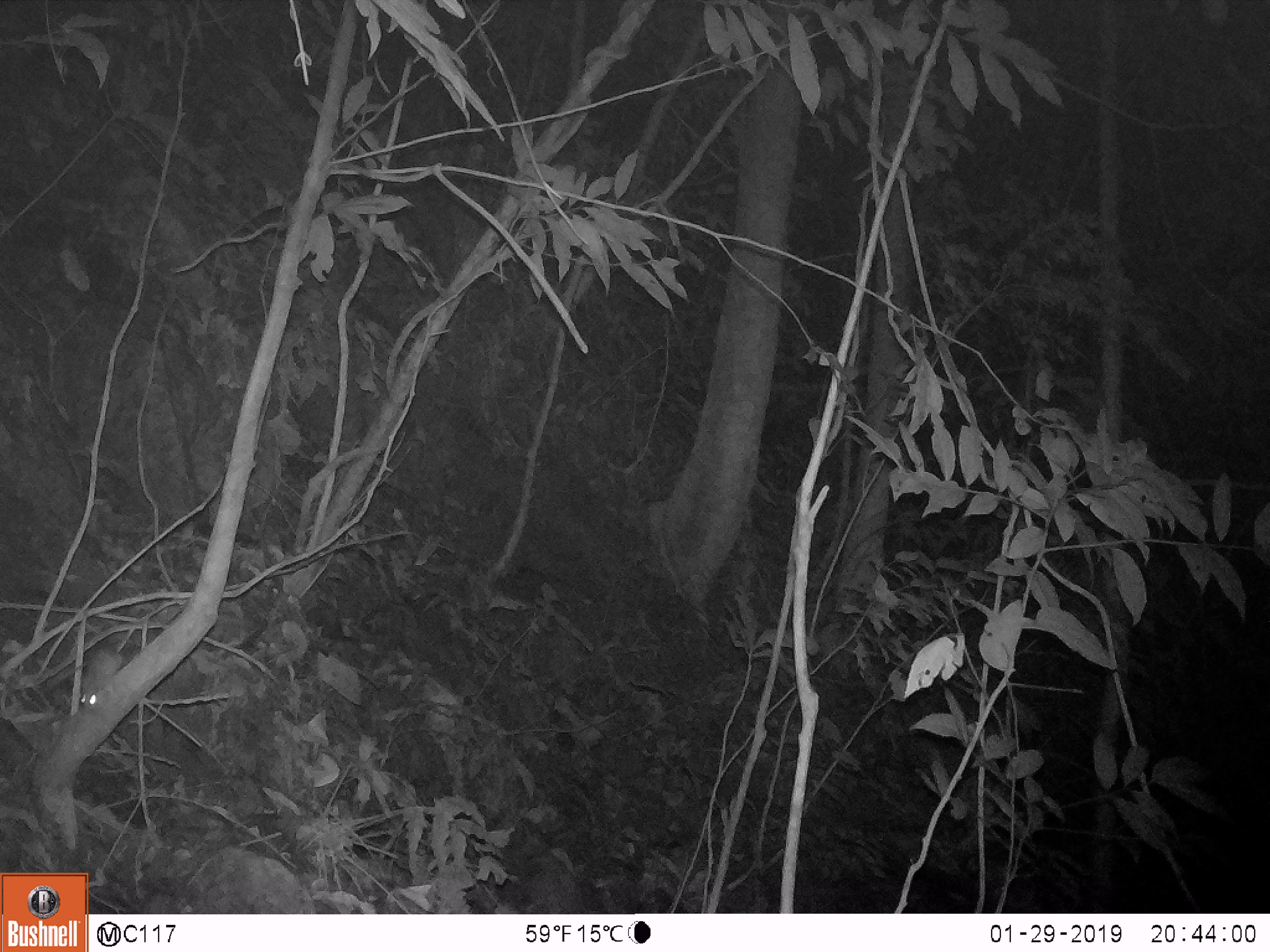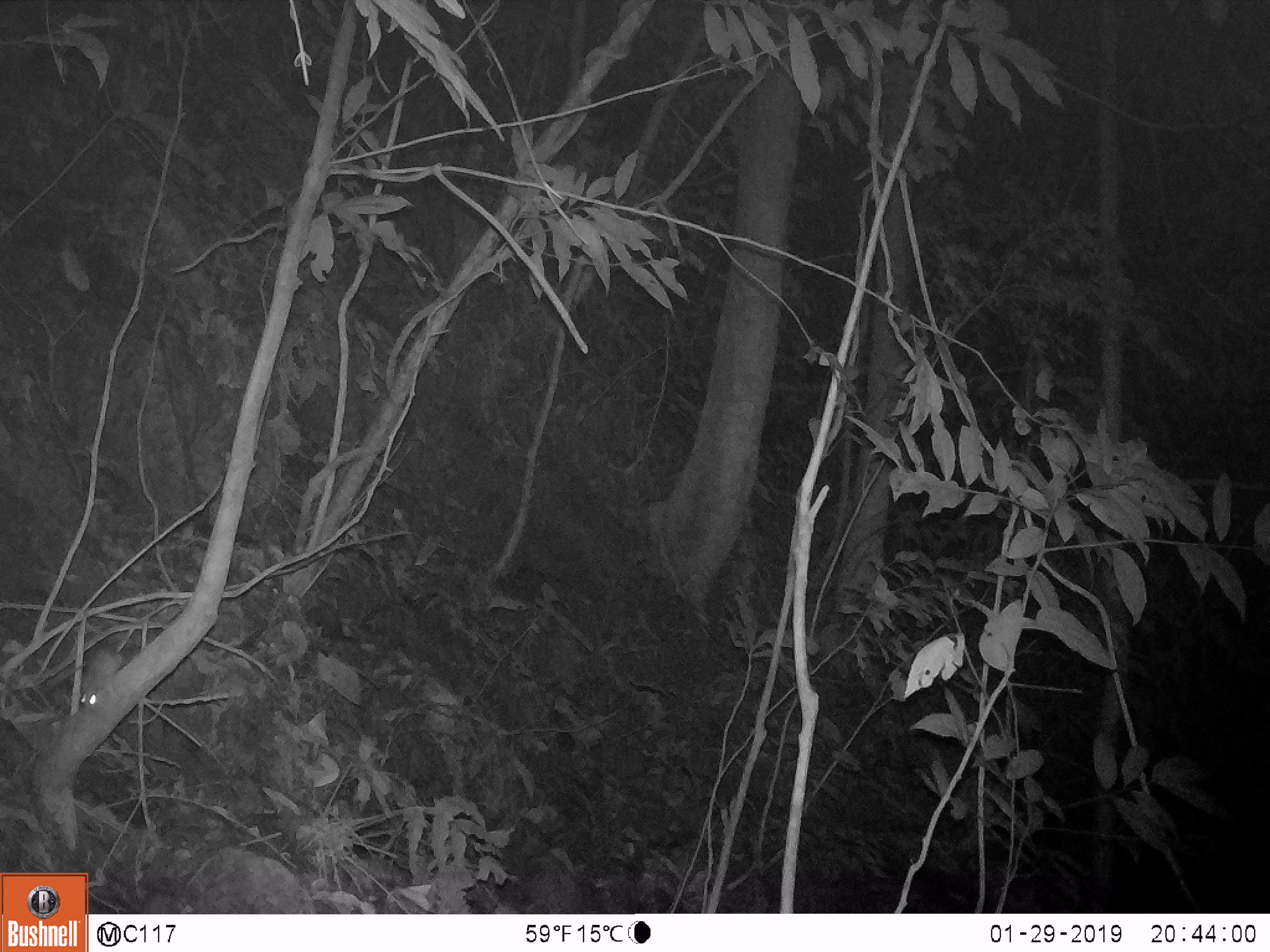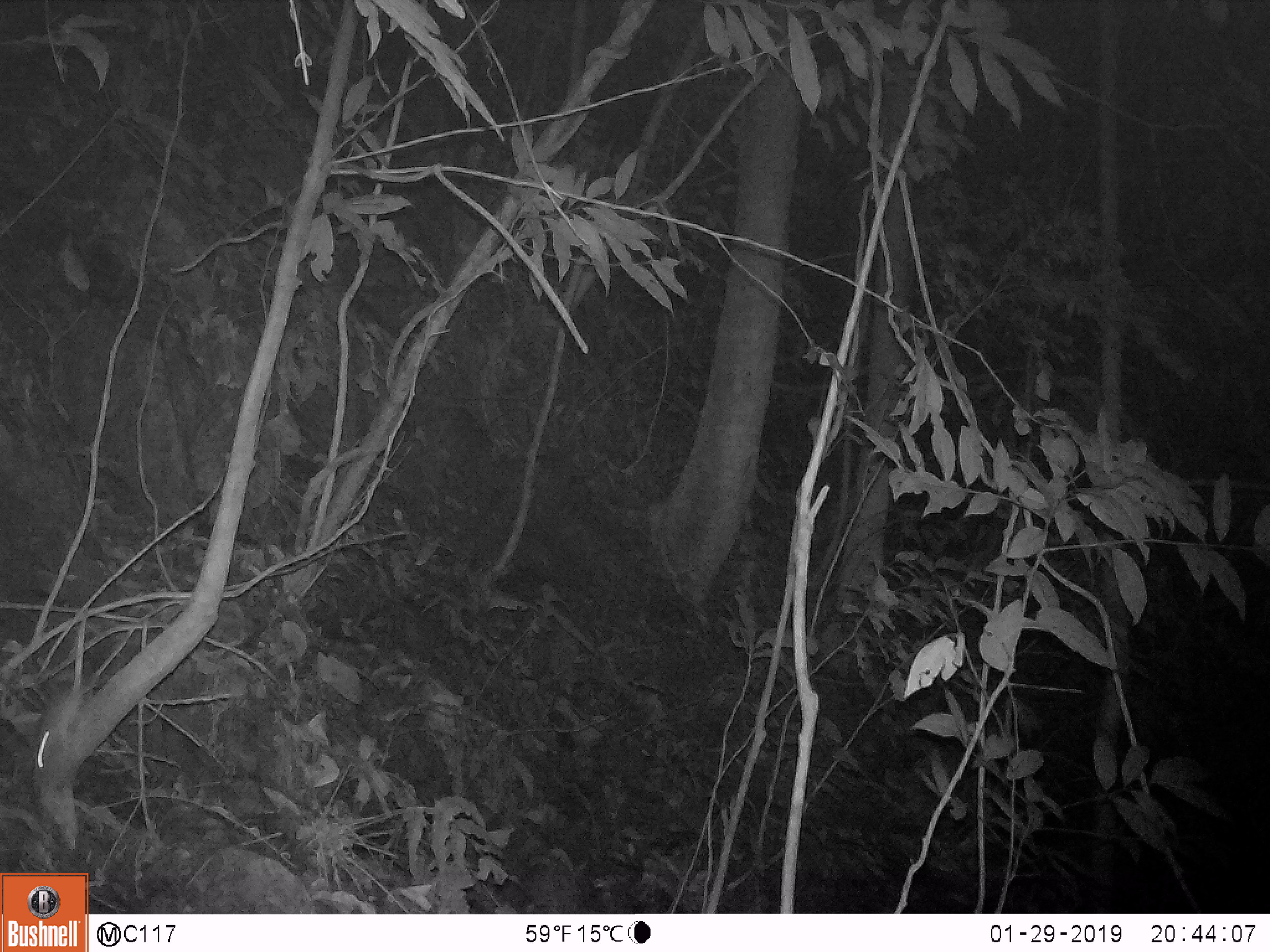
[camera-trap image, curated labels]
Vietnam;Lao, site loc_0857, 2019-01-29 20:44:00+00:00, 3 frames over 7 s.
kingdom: Animalia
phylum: Chordata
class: Mammalia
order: Rodentia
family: Muridae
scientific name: Muridae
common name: old-world mice and rats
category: unidentified murid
Unidentified murid (old-world mice and rats) (Muridae). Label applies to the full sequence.